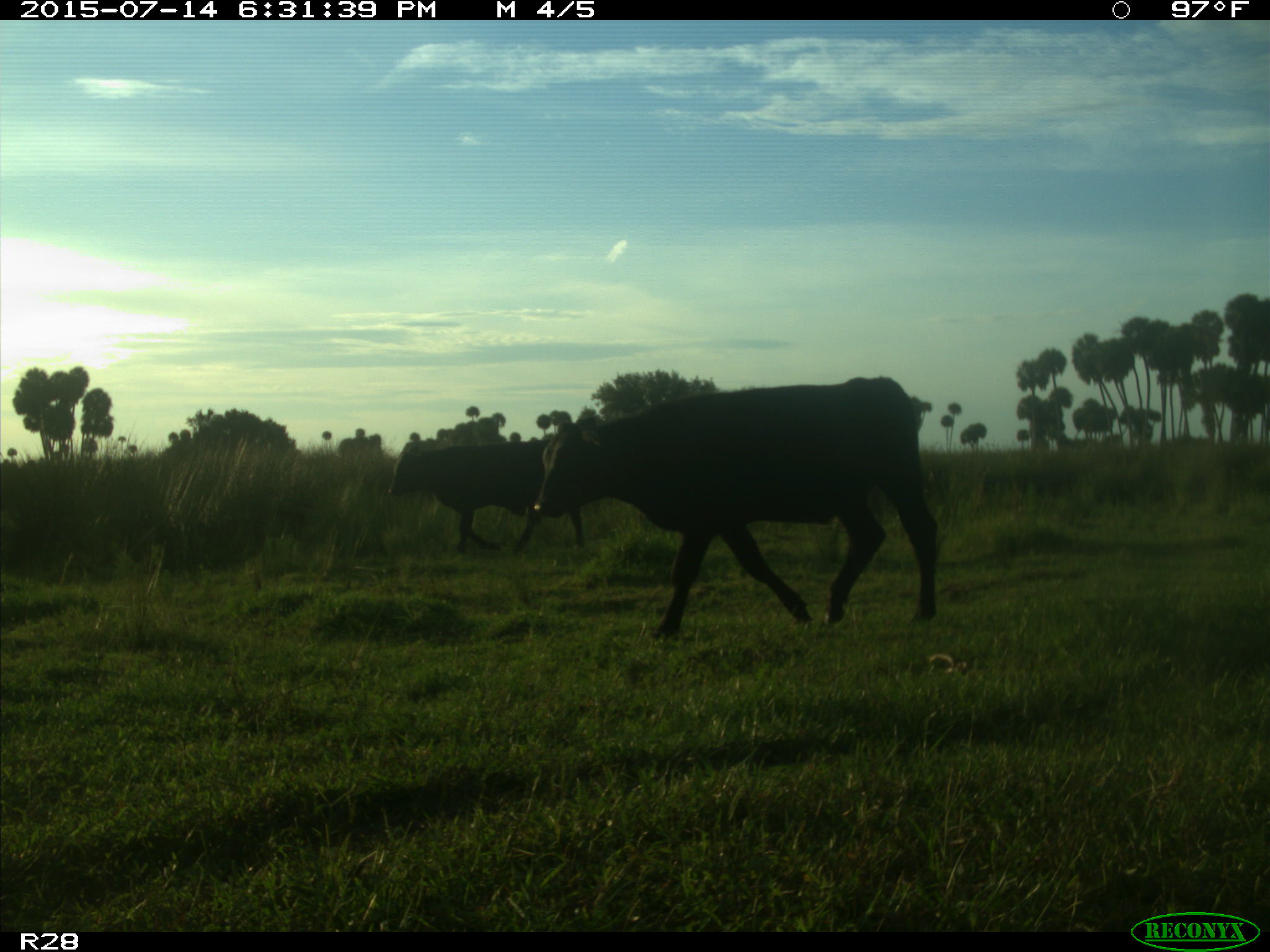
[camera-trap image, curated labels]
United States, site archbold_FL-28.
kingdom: Animalia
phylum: Chordata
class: Mammalia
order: Artiodactyla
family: Bovidae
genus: Bos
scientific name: Bos taurus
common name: domestic cow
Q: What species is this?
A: Bos taurus (domestic cow).